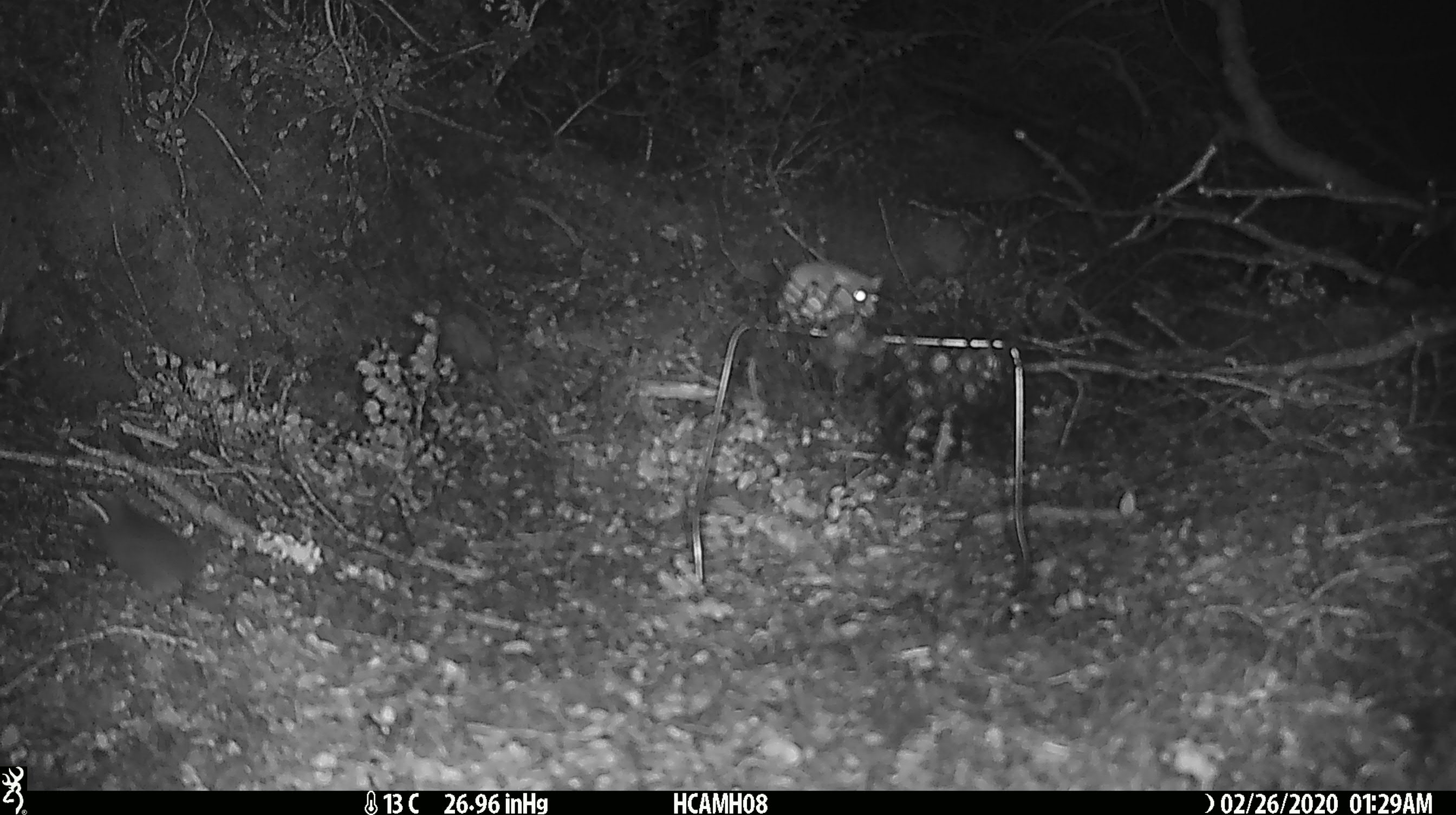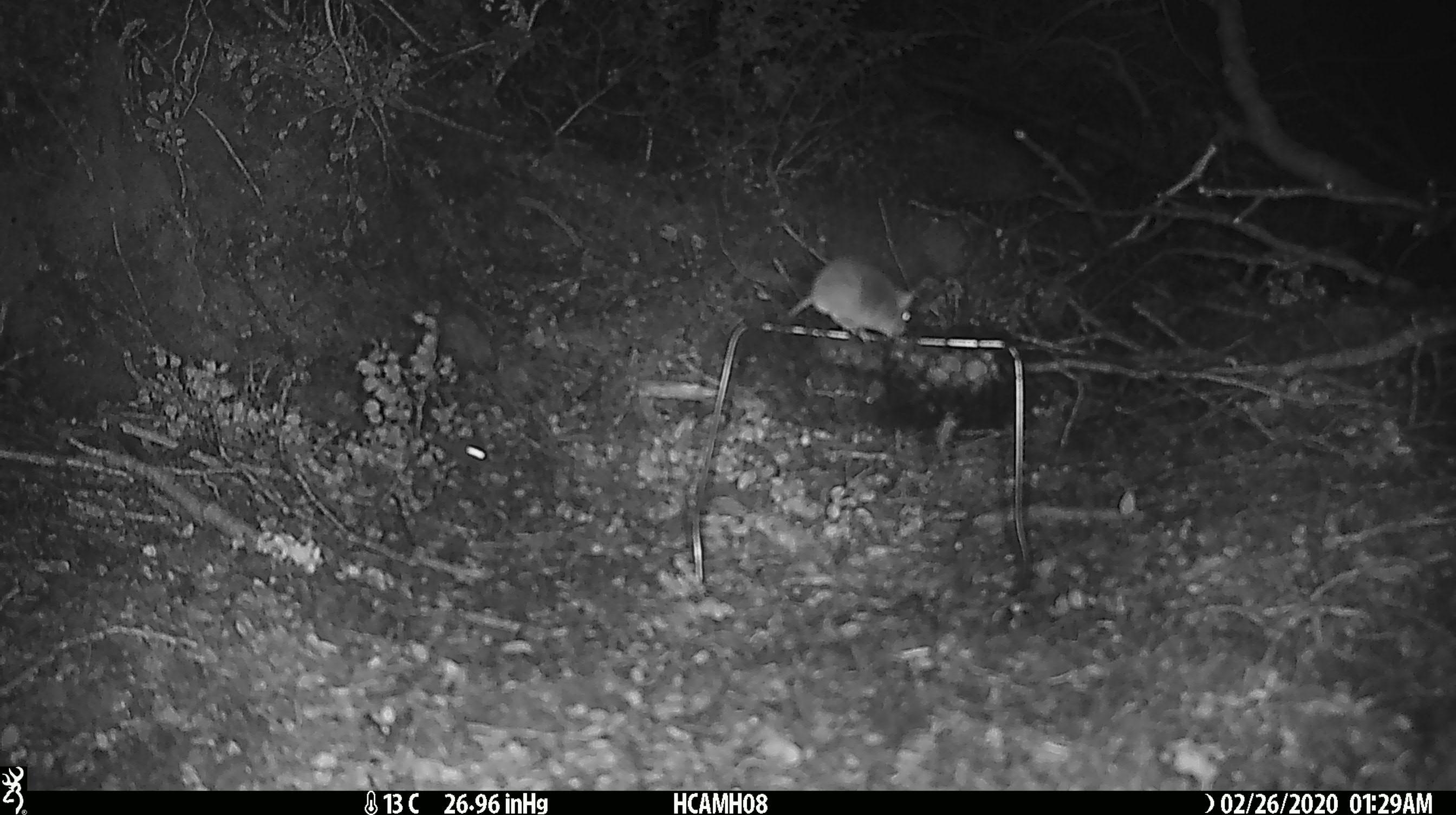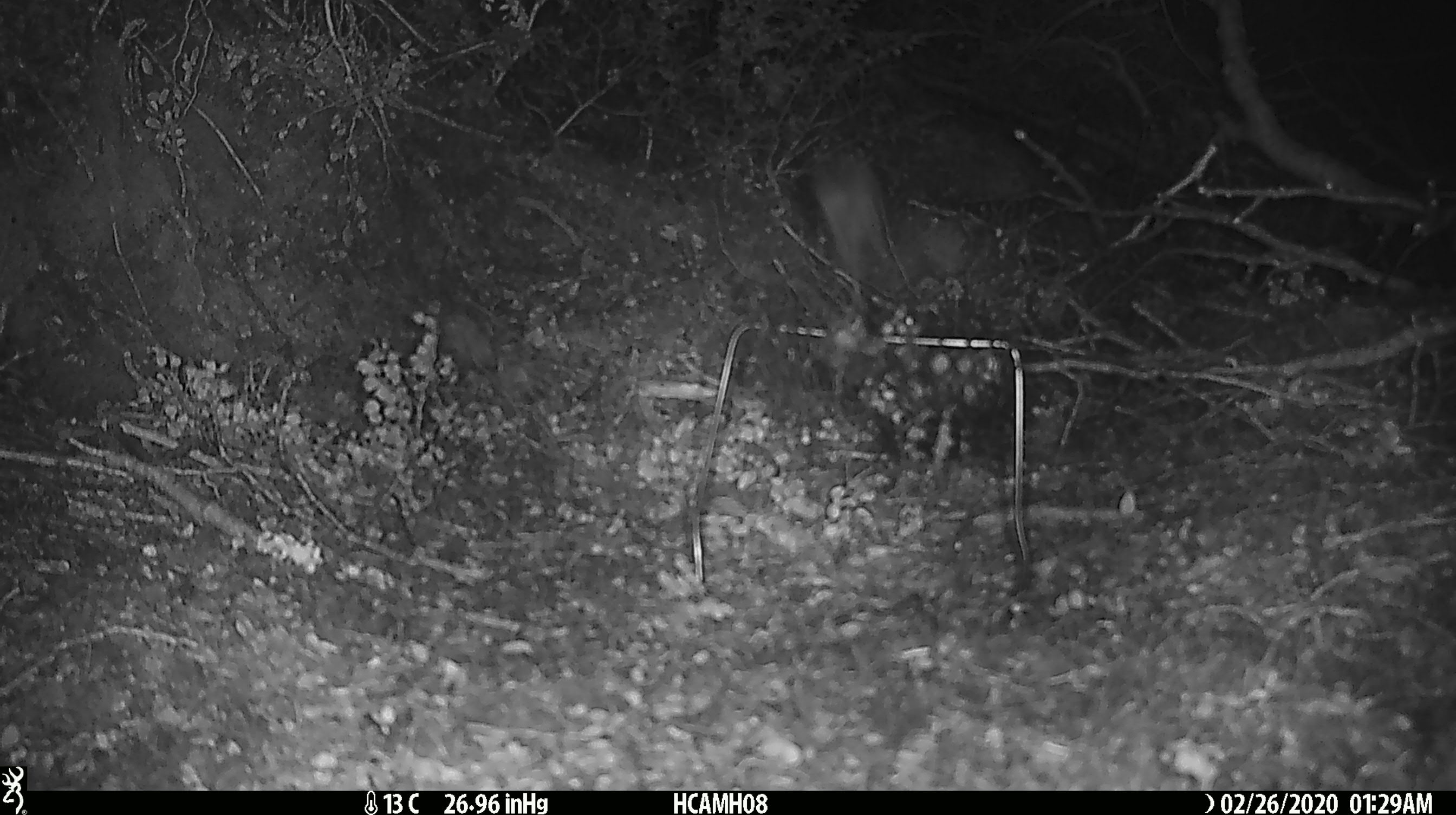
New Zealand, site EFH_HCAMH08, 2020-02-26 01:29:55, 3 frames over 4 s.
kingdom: Animalia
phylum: Chordata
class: Mammalia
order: Rodentia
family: Muridae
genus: Mus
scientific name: Mus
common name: mouse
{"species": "mouse (Mus)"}